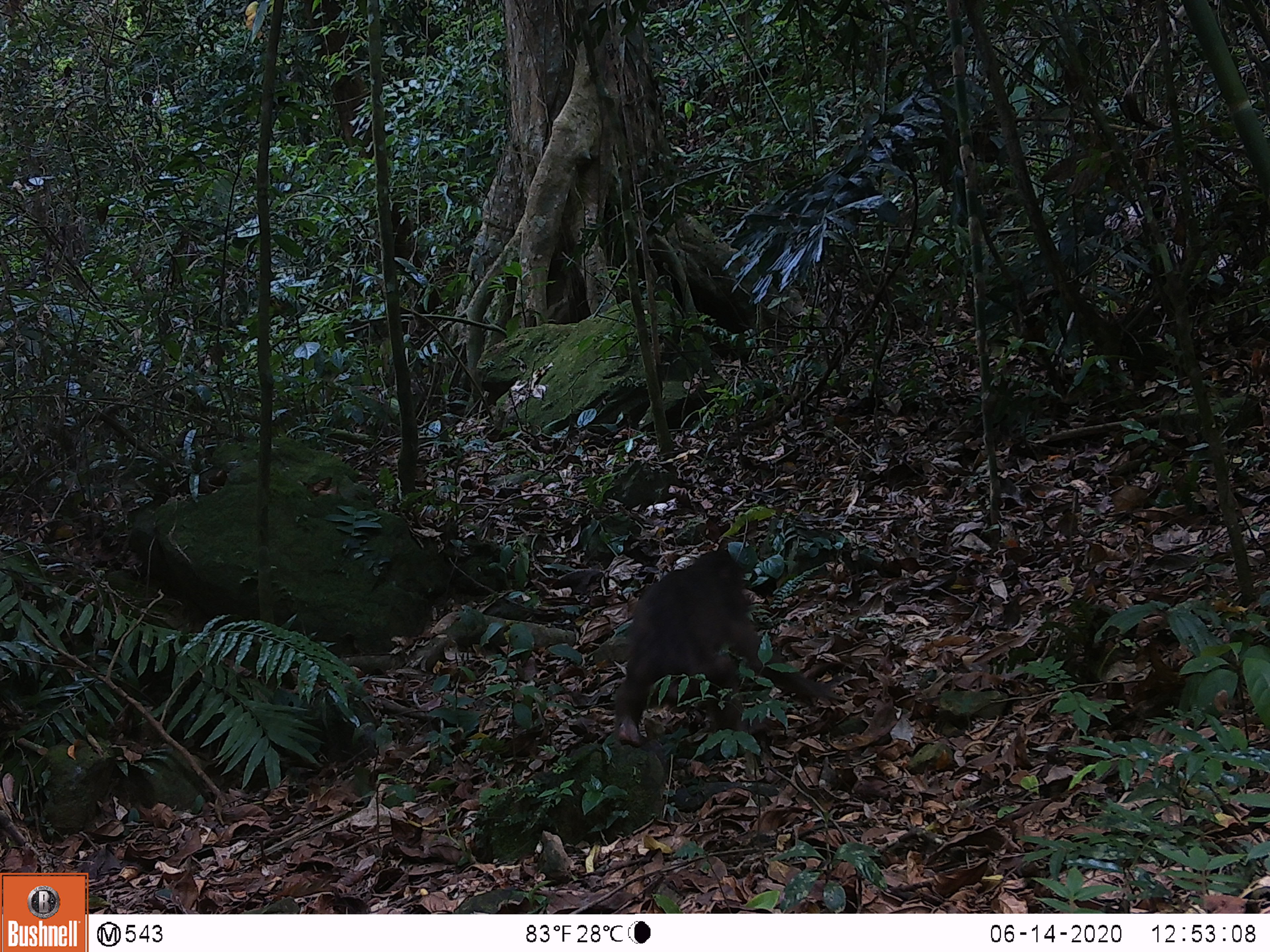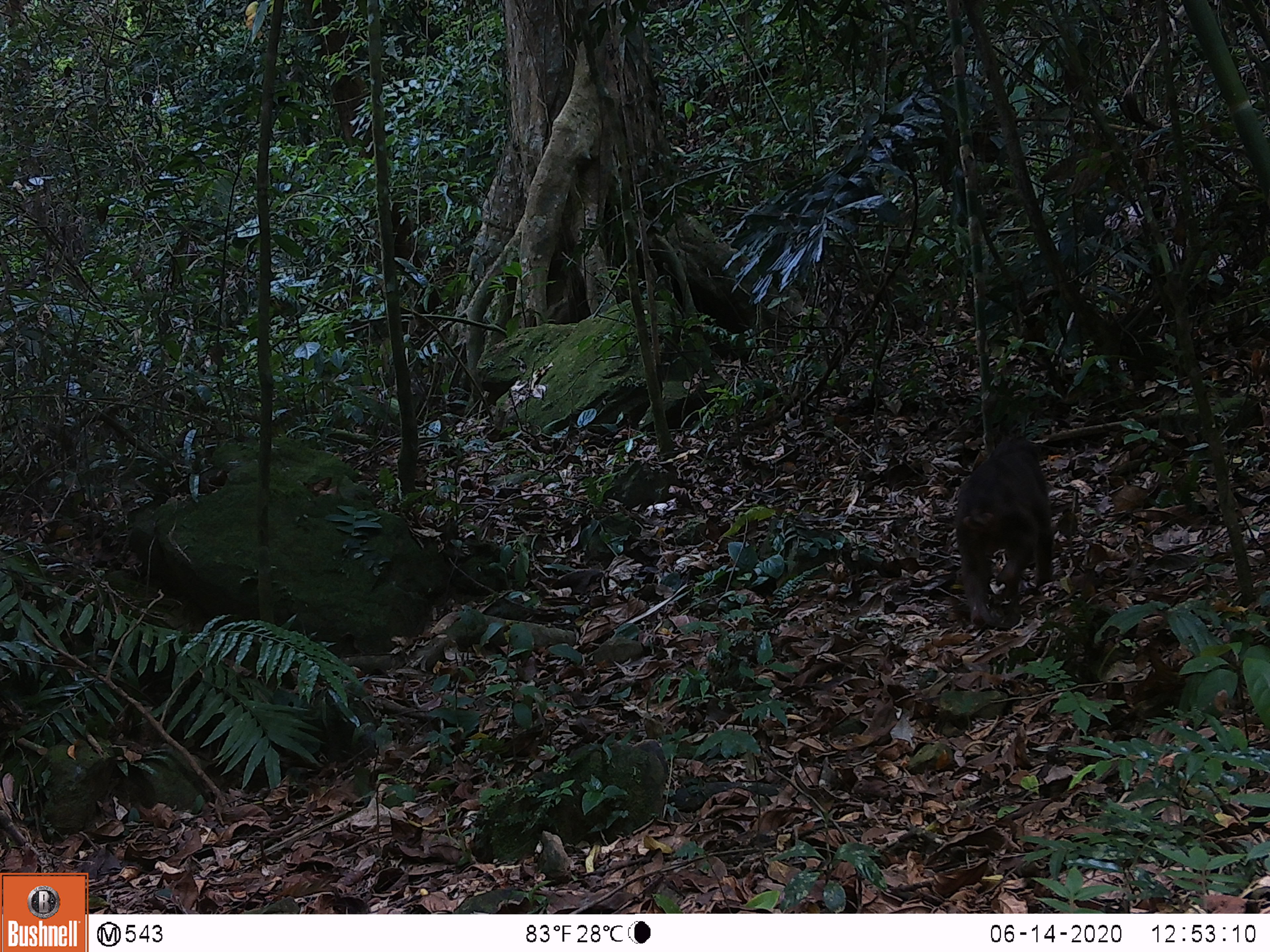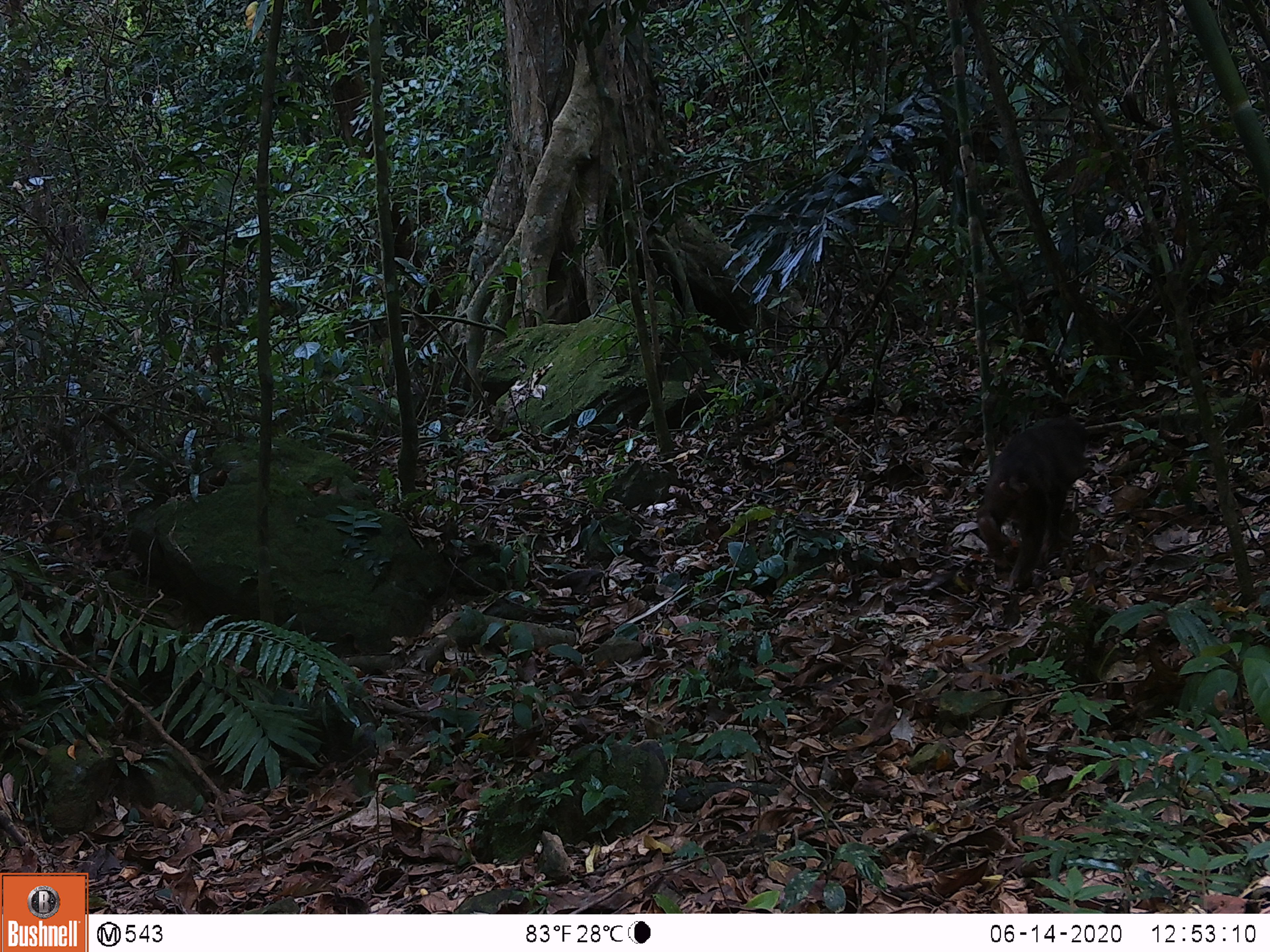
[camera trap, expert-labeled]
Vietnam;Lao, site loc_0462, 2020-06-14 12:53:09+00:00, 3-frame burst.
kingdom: Animalia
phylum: Chordata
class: Mammalia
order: Primates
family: Cercopithecidae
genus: Macaca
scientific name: Macaca arctoides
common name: stump-tailed macaque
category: stump tailed macaque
Stump tailed macaque (stump-tailed macaque) (Macaca arctoides). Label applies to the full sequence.